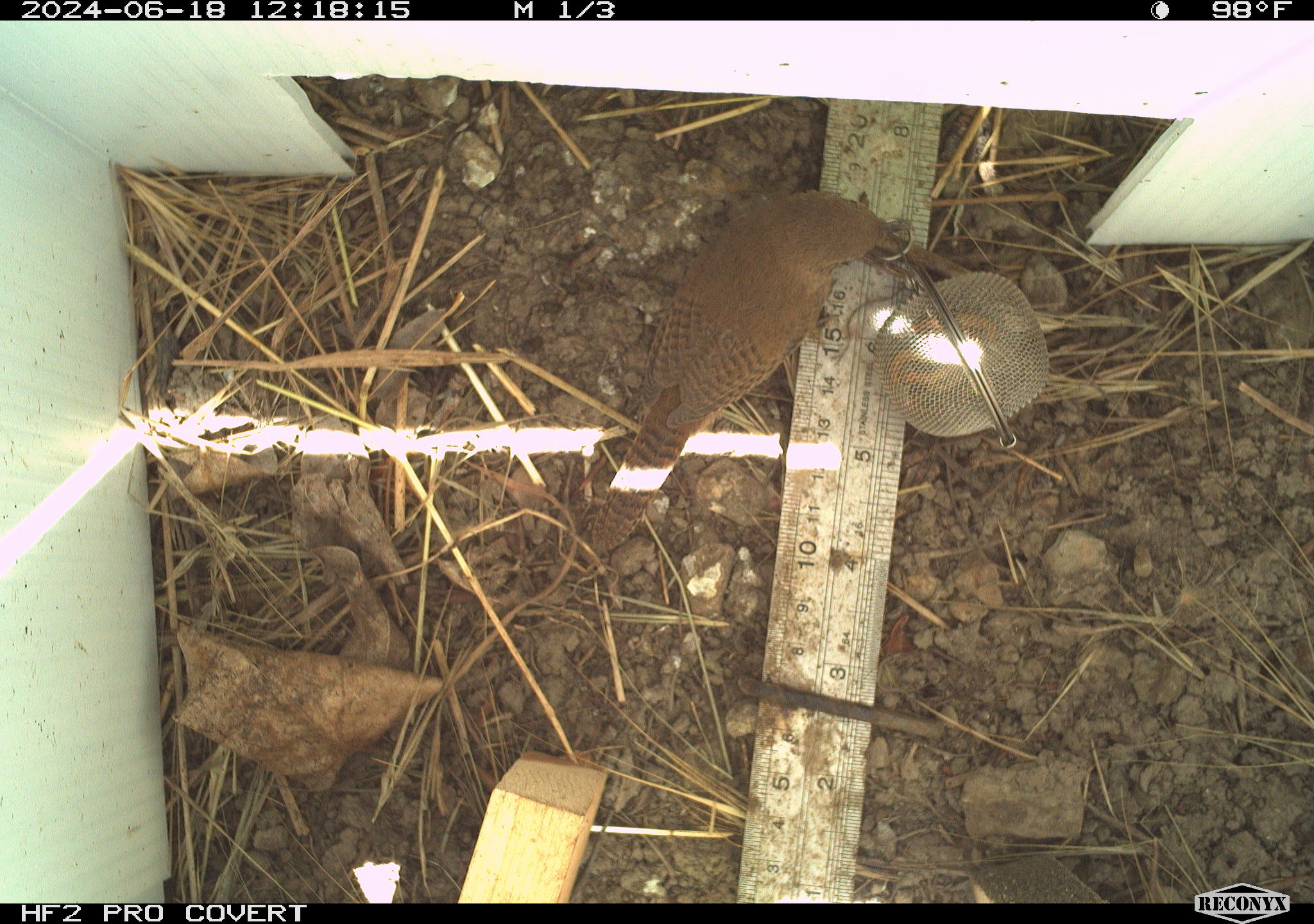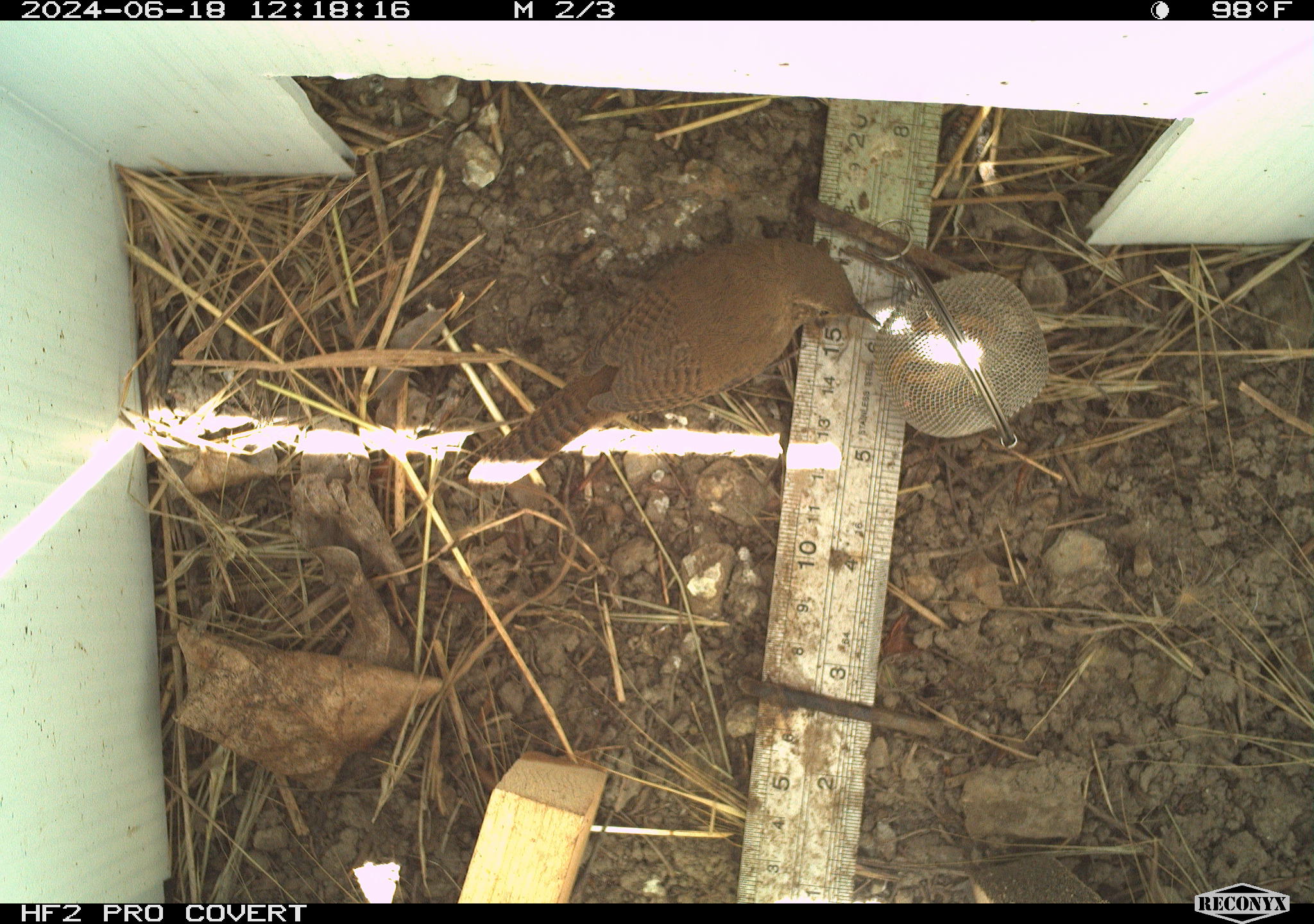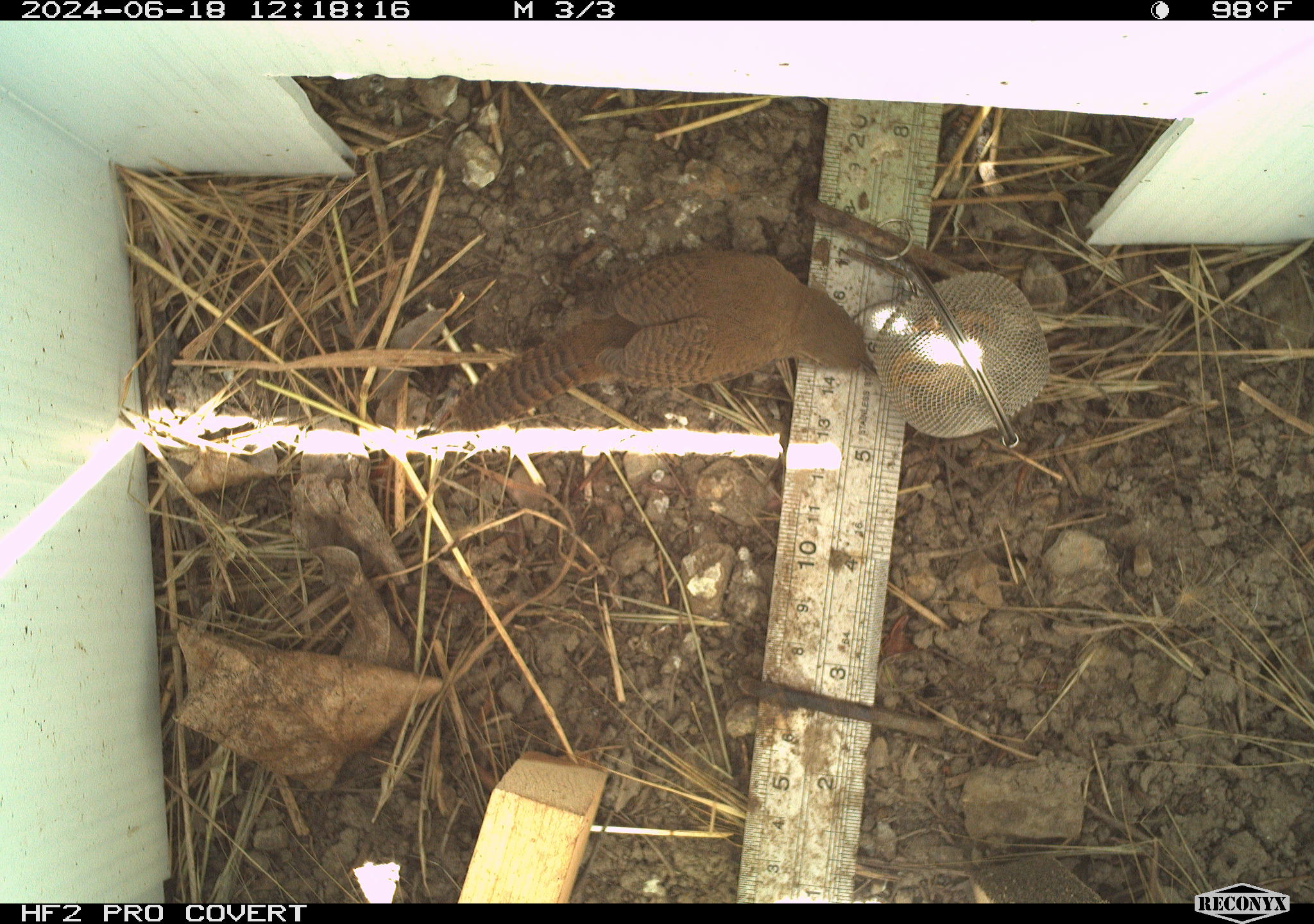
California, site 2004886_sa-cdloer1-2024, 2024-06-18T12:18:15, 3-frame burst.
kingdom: Animalia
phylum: Chordata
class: Aves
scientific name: Aves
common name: bird